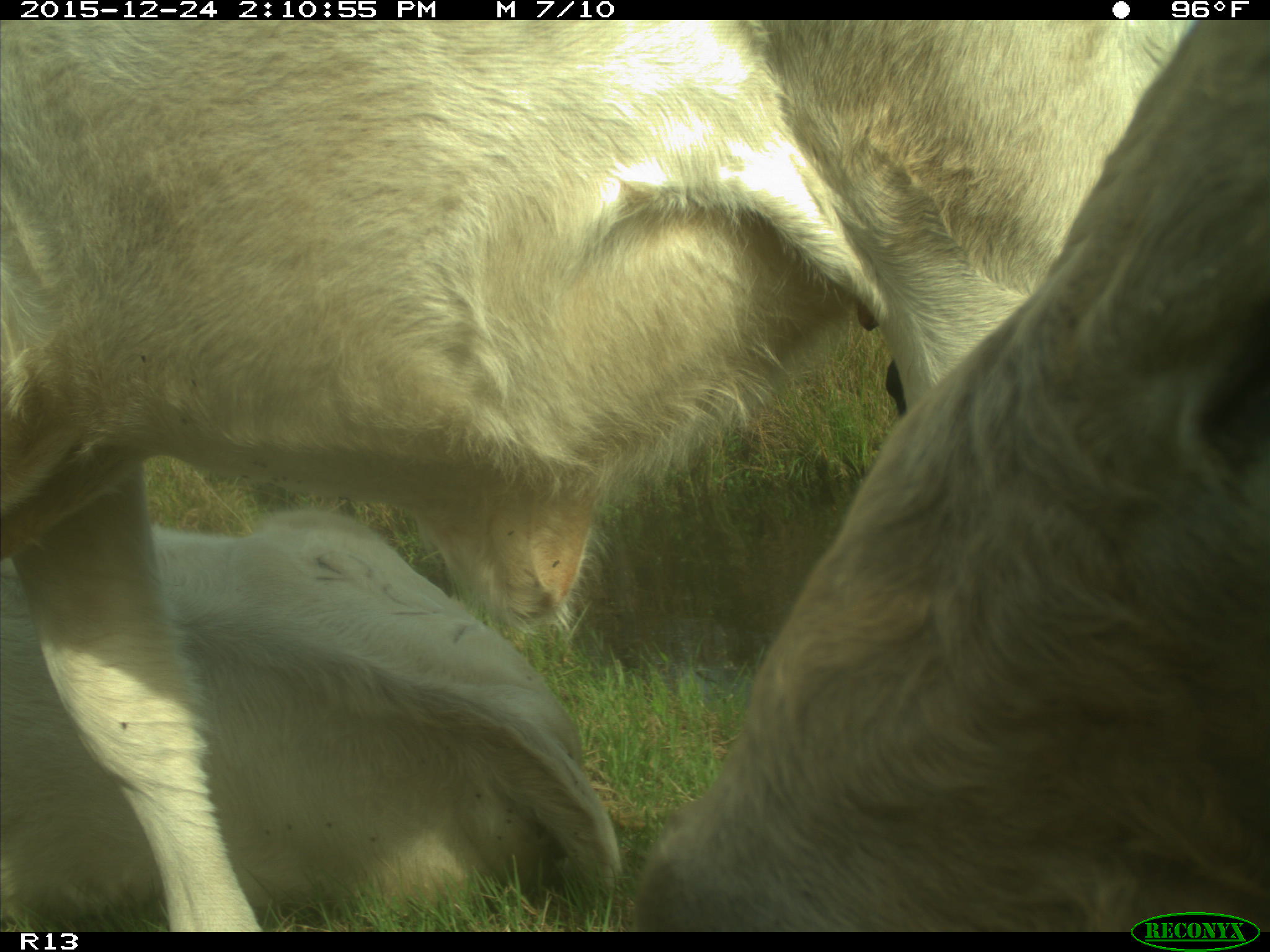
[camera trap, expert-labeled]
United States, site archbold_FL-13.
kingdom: Animalia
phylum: Chordata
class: Mammalia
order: Artiodactyla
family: Bovidae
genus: Bos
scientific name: Bos taurus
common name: domestic cow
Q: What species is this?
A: Bos taurus (domestic cow).